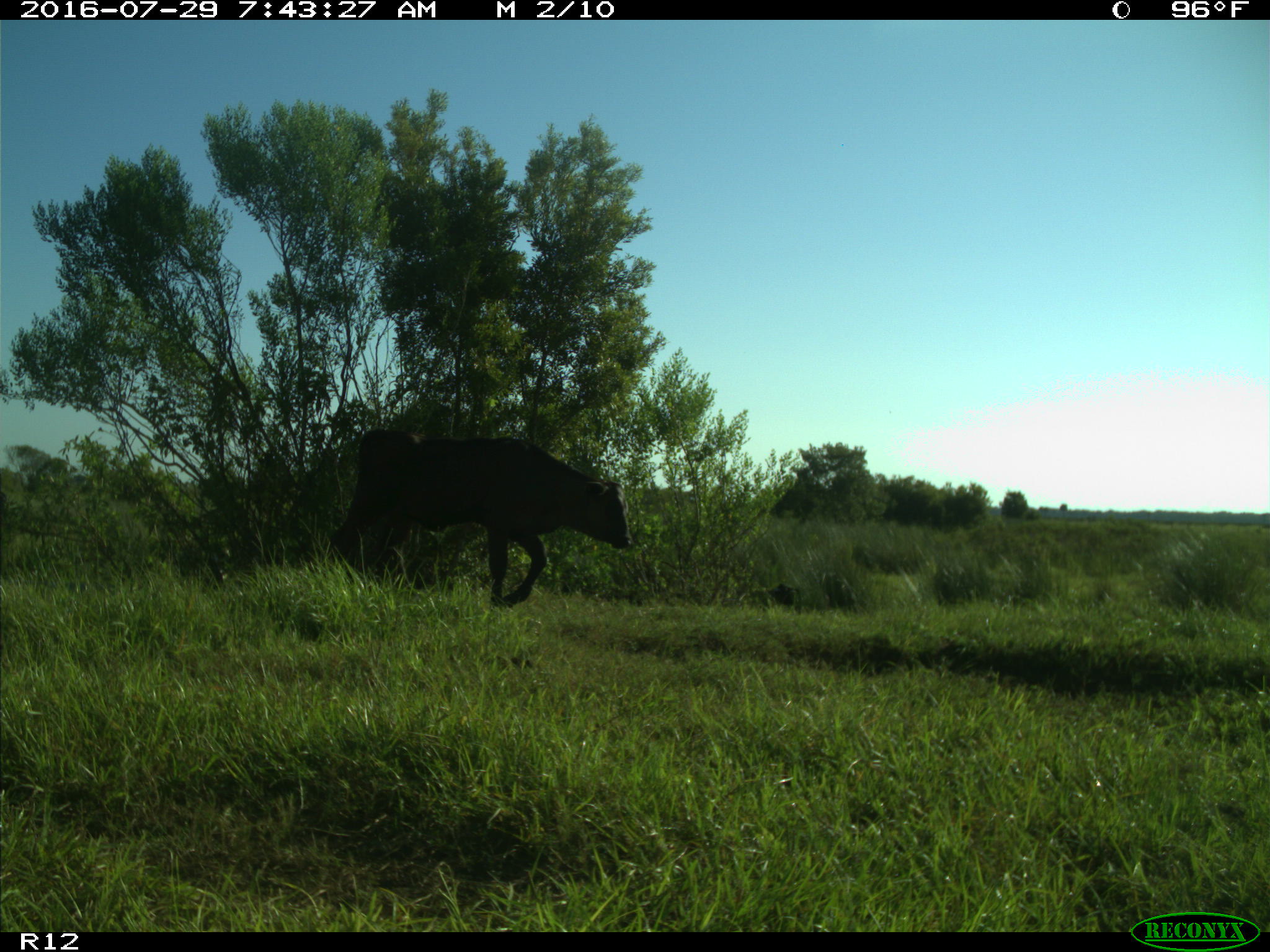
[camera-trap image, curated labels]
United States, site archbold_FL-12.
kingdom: Animalia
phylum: Chordata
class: Mammalia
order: Artiodactyla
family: Bovidae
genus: Bos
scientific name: Bos taurus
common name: domestic cow